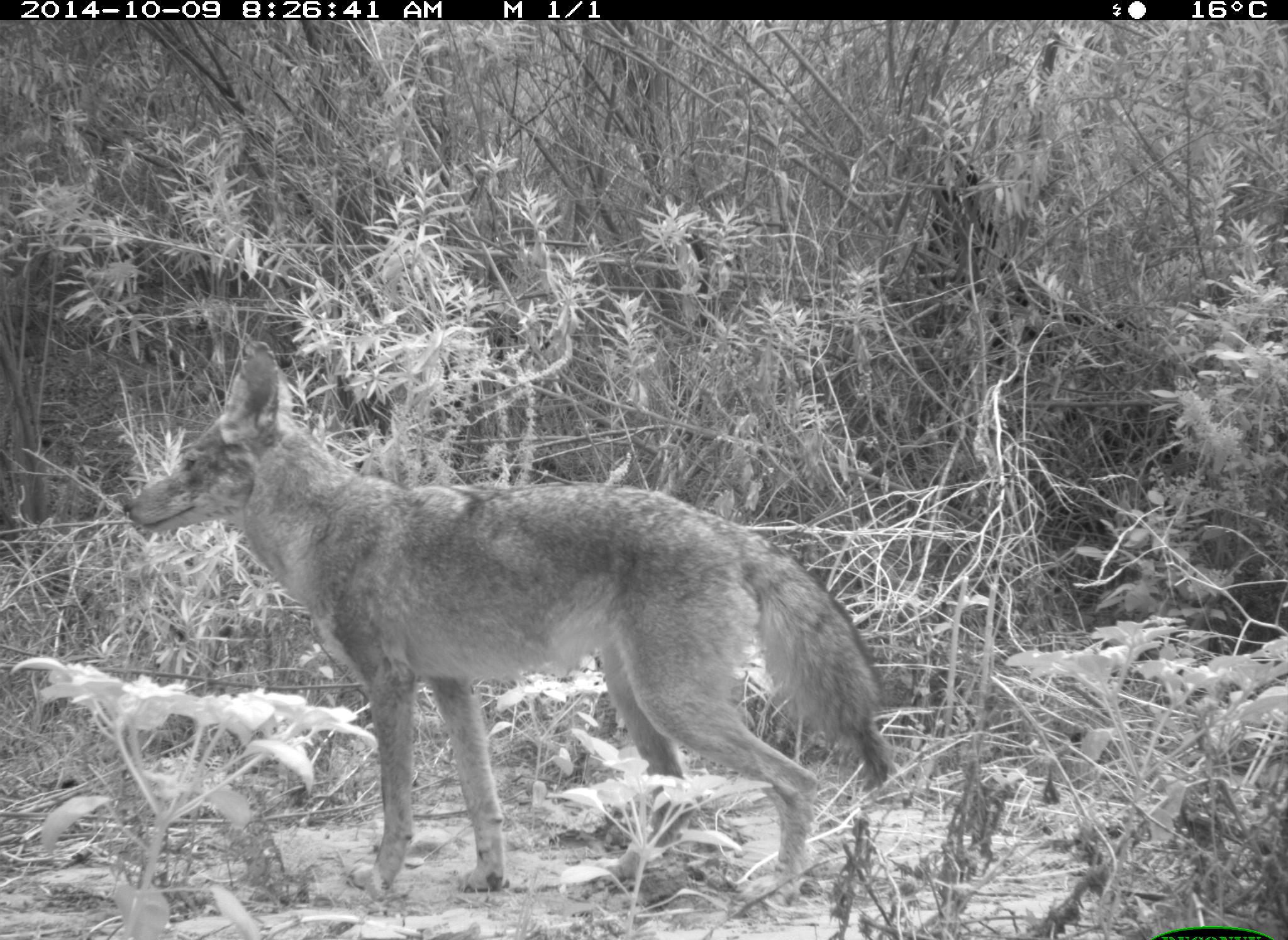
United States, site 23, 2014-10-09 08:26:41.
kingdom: Animalia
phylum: Chordata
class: Mammalia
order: Carnivora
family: Canidae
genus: Canis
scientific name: Canis latrans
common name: coyote